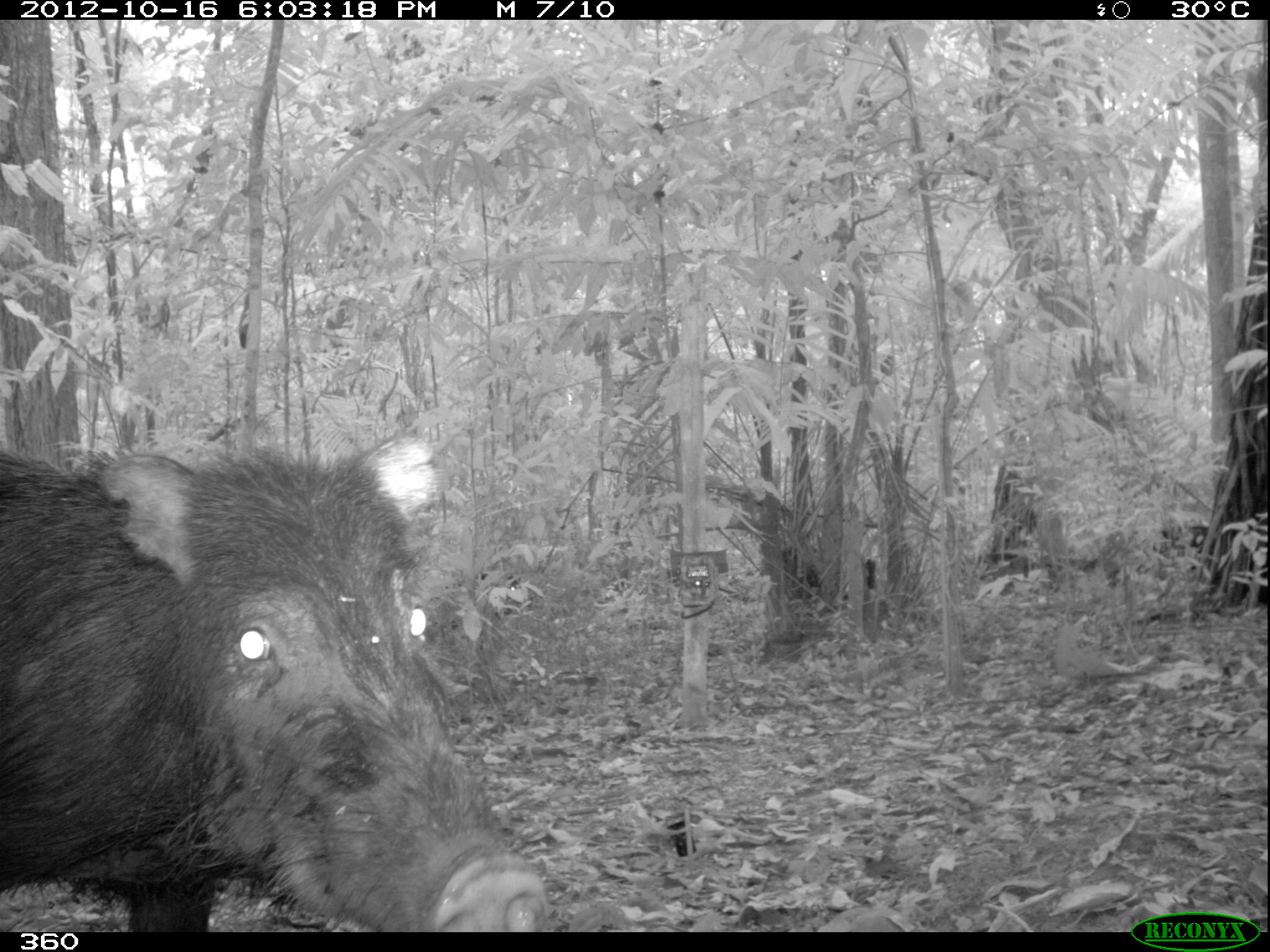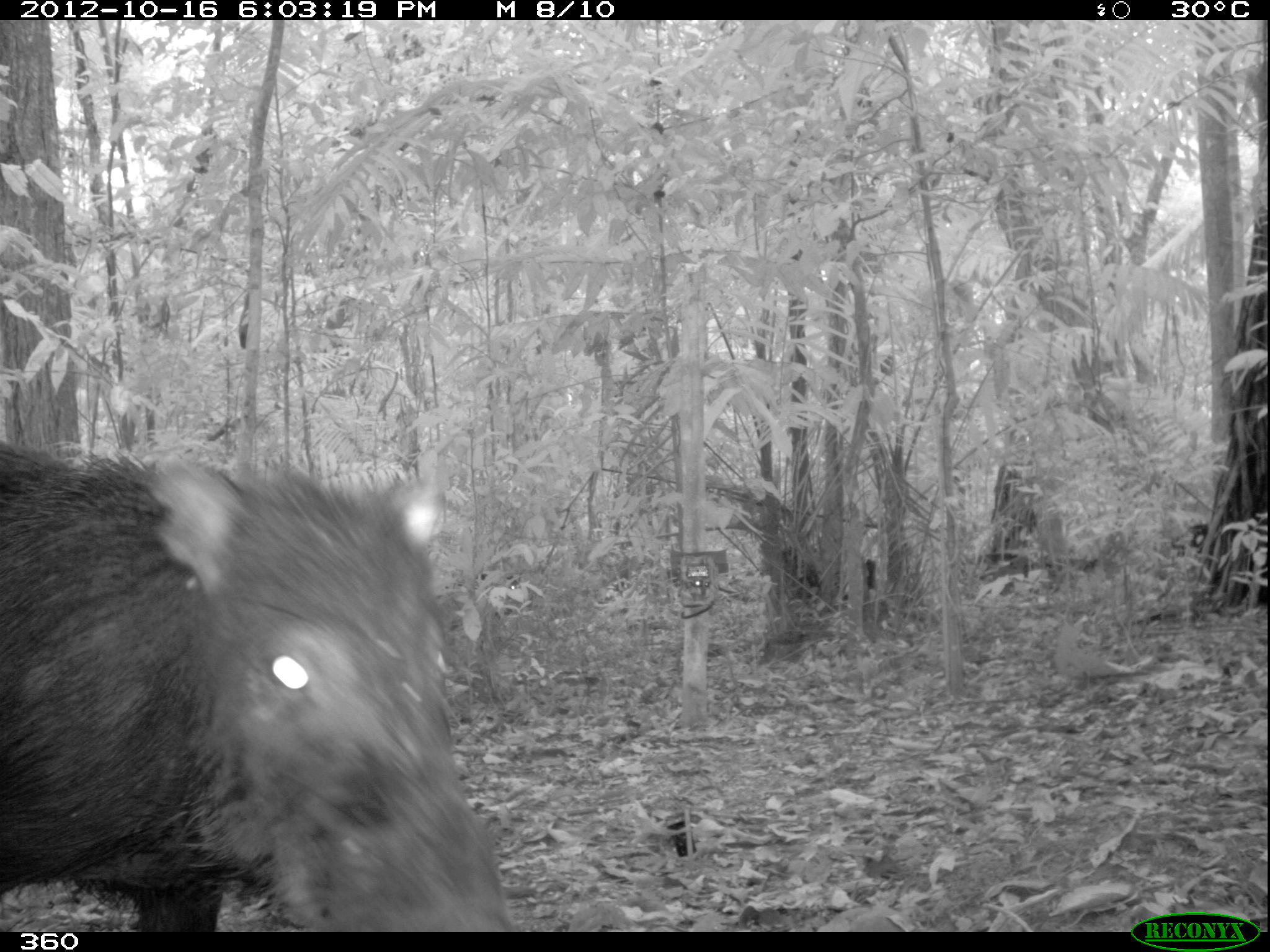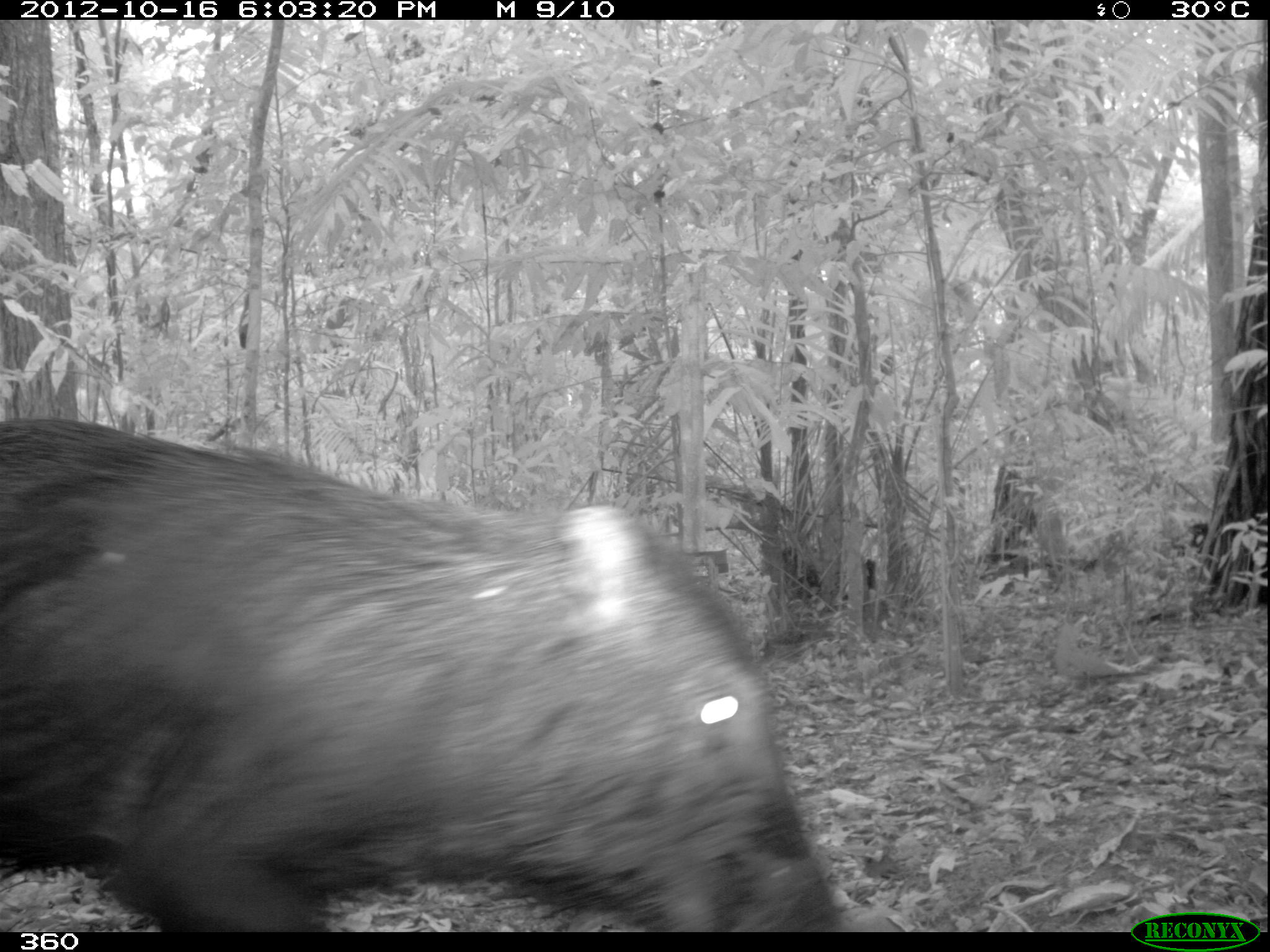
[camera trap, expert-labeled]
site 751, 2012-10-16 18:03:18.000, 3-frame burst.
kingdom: Animalia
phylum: Chordata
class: Mammalia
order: Artiodactyla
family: Tayassuidae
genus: Tayassu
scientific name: Tayassu pecari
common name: white-lipped peccary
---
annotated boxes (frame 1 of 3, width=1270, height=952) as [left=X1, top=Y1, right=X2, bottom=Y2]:
tayassu pecari: [left=0, top=418, right=558, bottom=929]; [left=756, top=533, right=899, bottom=617]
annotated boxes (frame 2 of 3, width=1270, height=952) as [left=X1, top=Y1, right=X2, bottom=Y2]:
tayassu pecari: [left=2, top=430, right=524, bottom=929]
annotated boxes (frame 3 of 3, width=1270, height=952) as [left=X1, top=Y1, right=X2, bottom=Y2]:
tayassu pecari: [left=0, top=409, right=850, bottom=929]